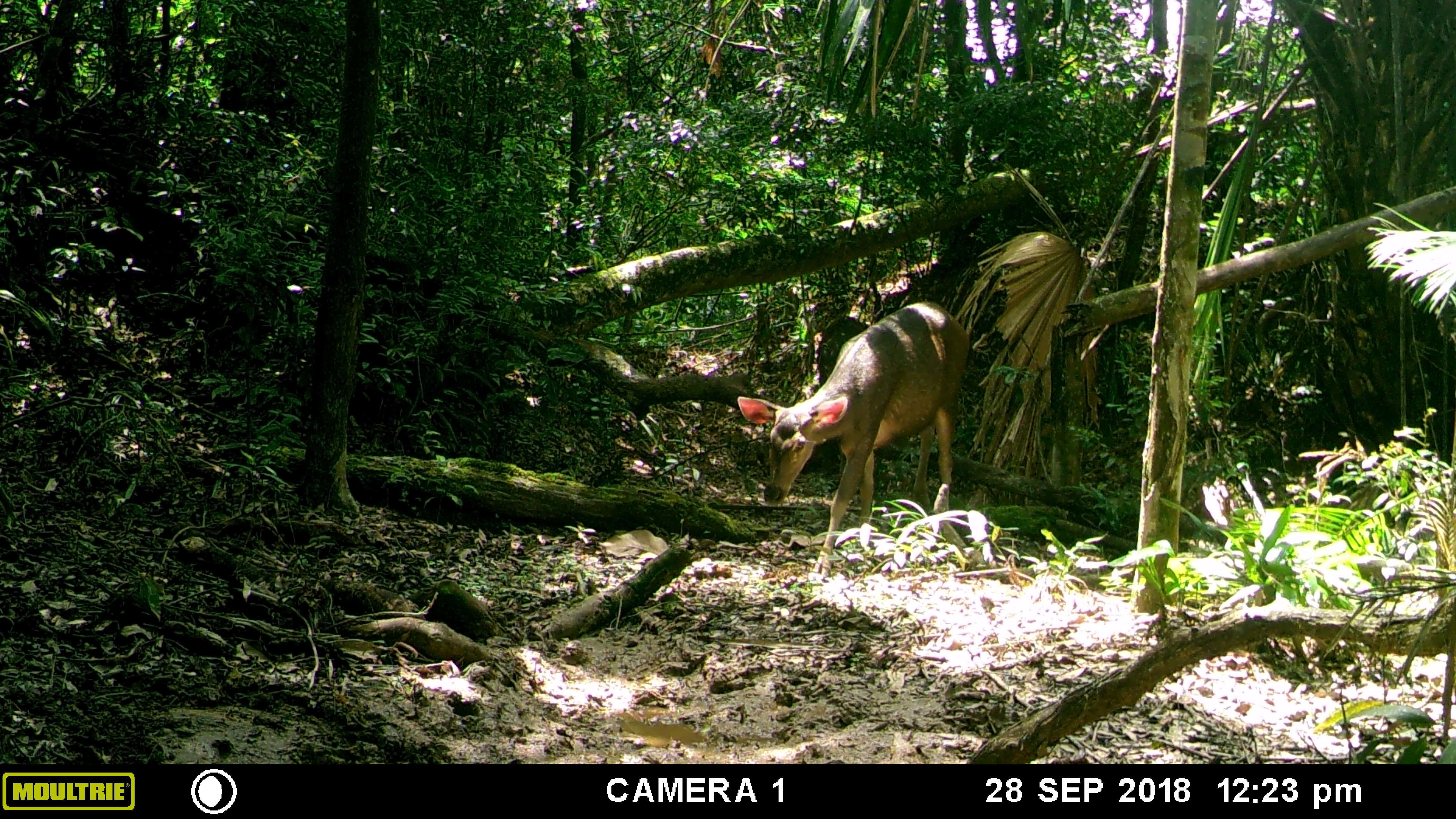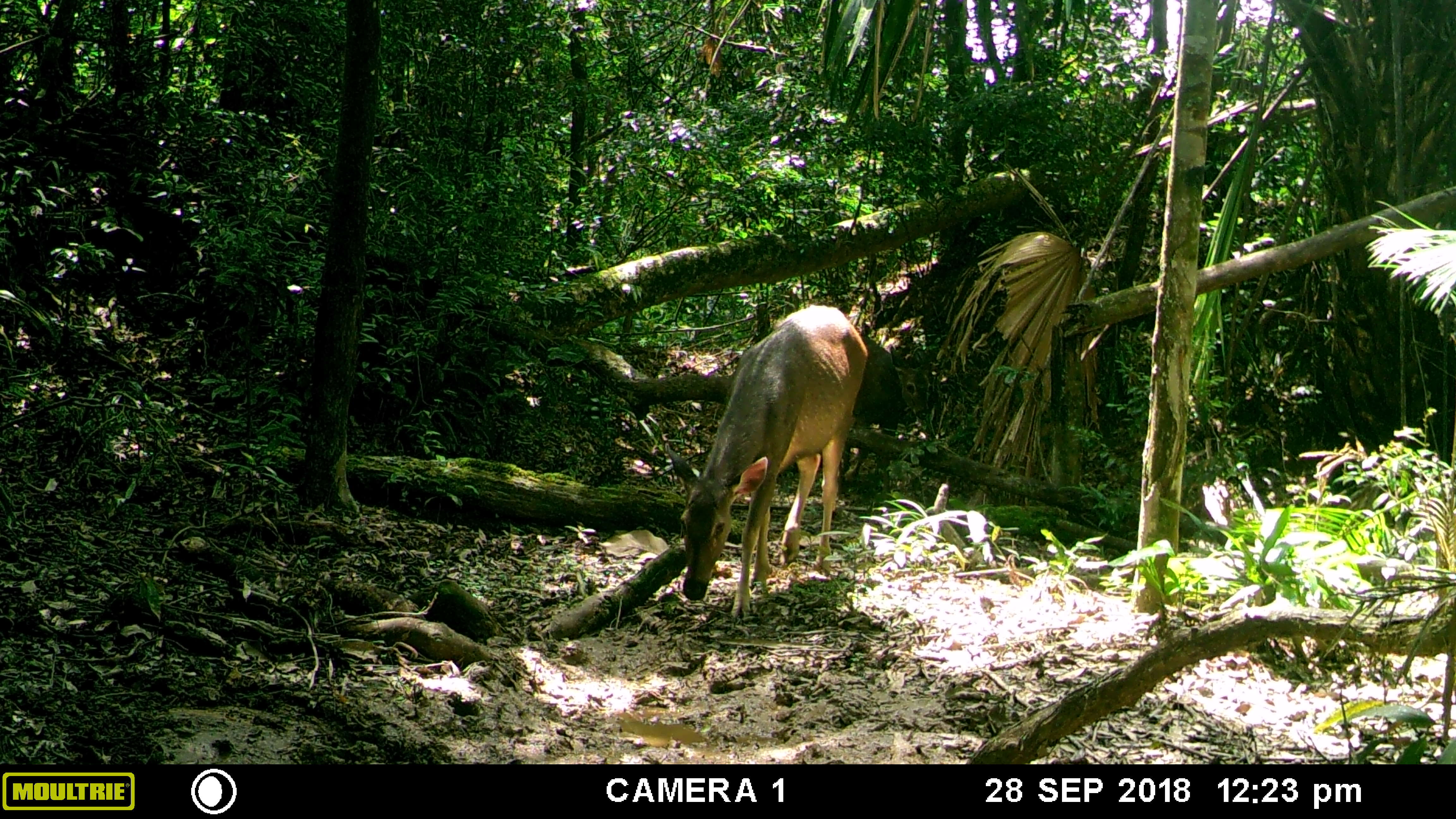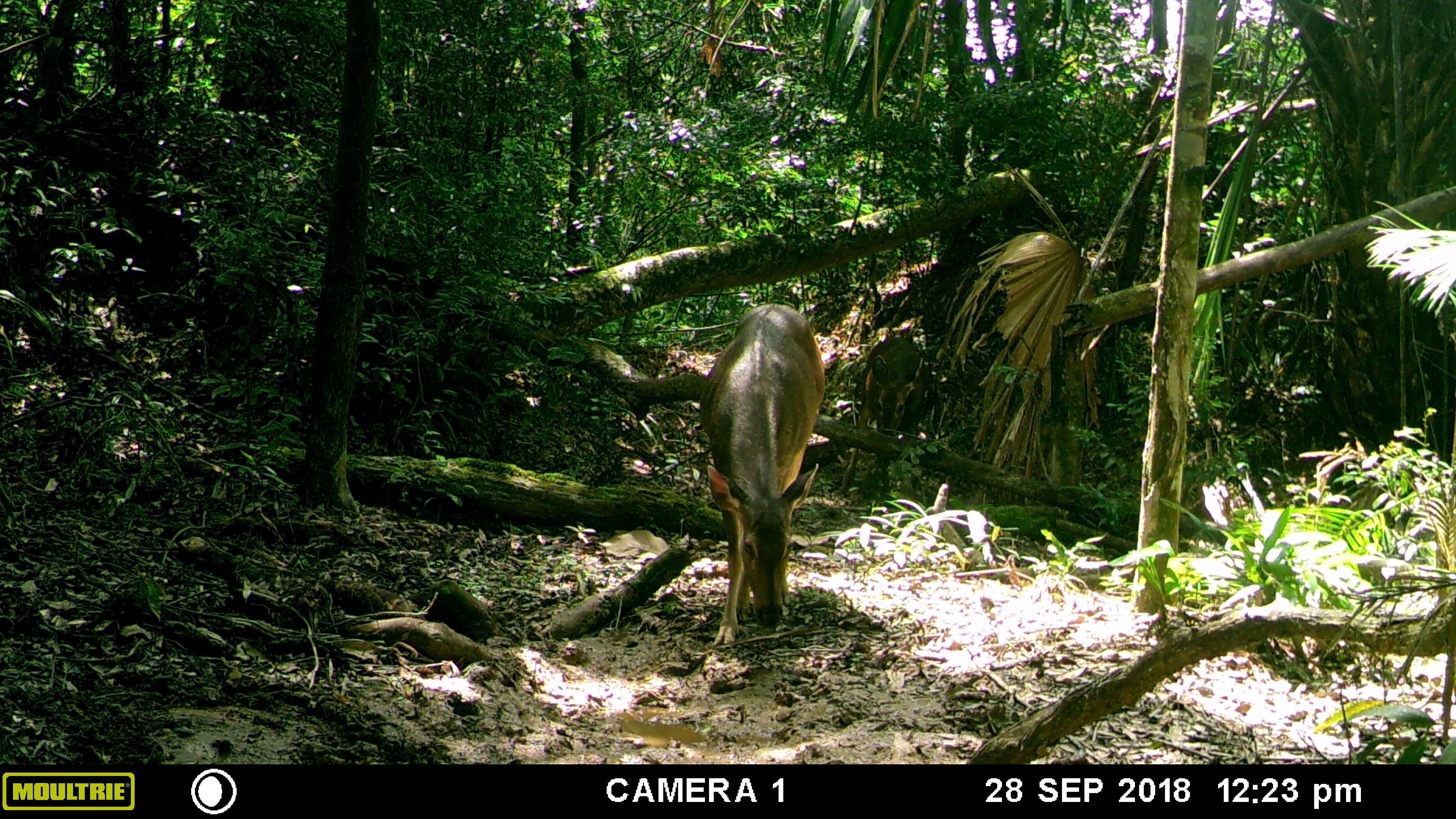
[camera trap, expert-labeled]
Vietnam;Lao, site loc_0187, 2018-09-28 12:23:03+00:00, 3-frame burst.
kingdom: Animalia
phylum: Chordata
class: Mammalia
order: Artiodactyla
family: Cervidae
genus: Rusa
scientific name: Rusa unicolor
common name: sambar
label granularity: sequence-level